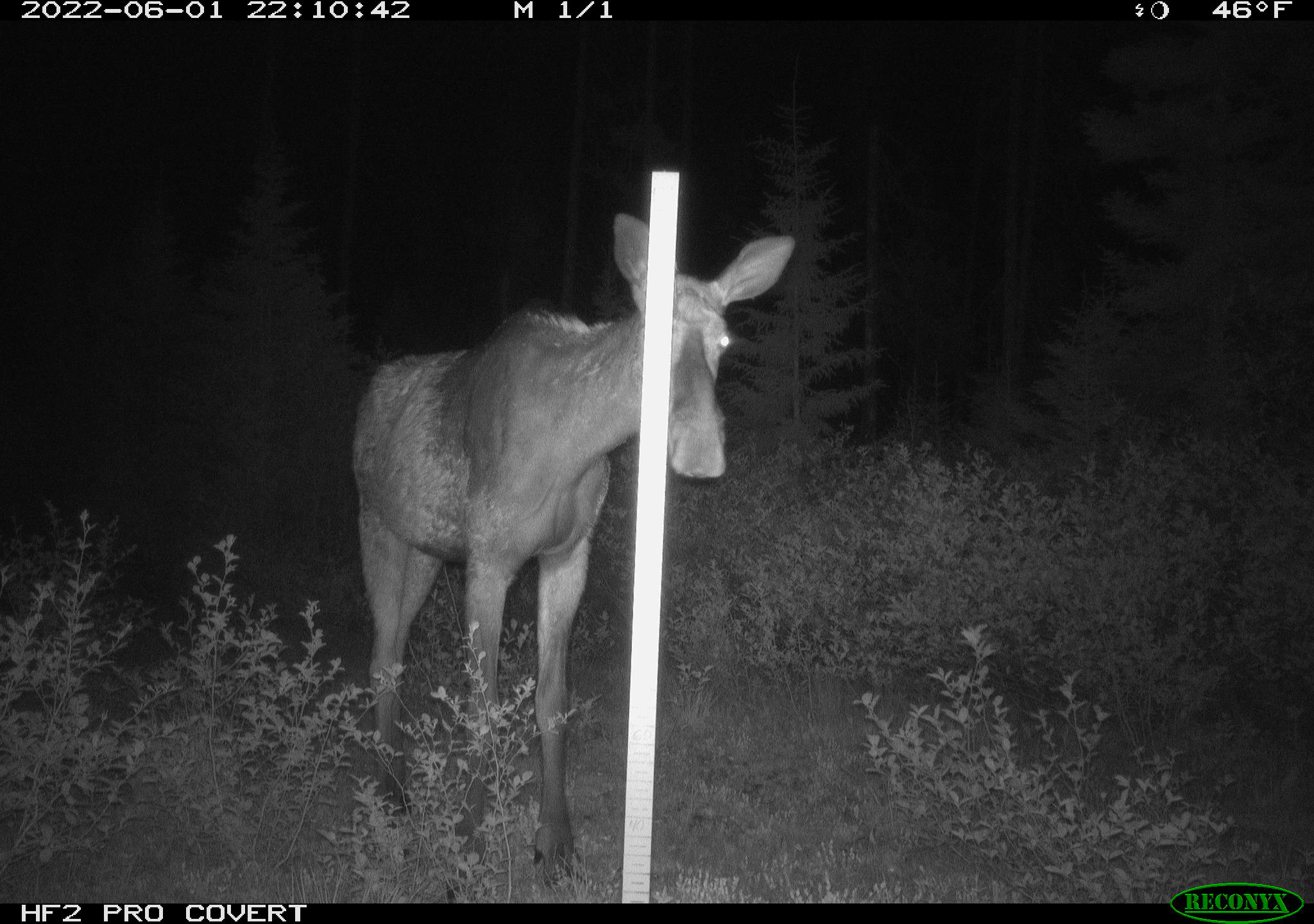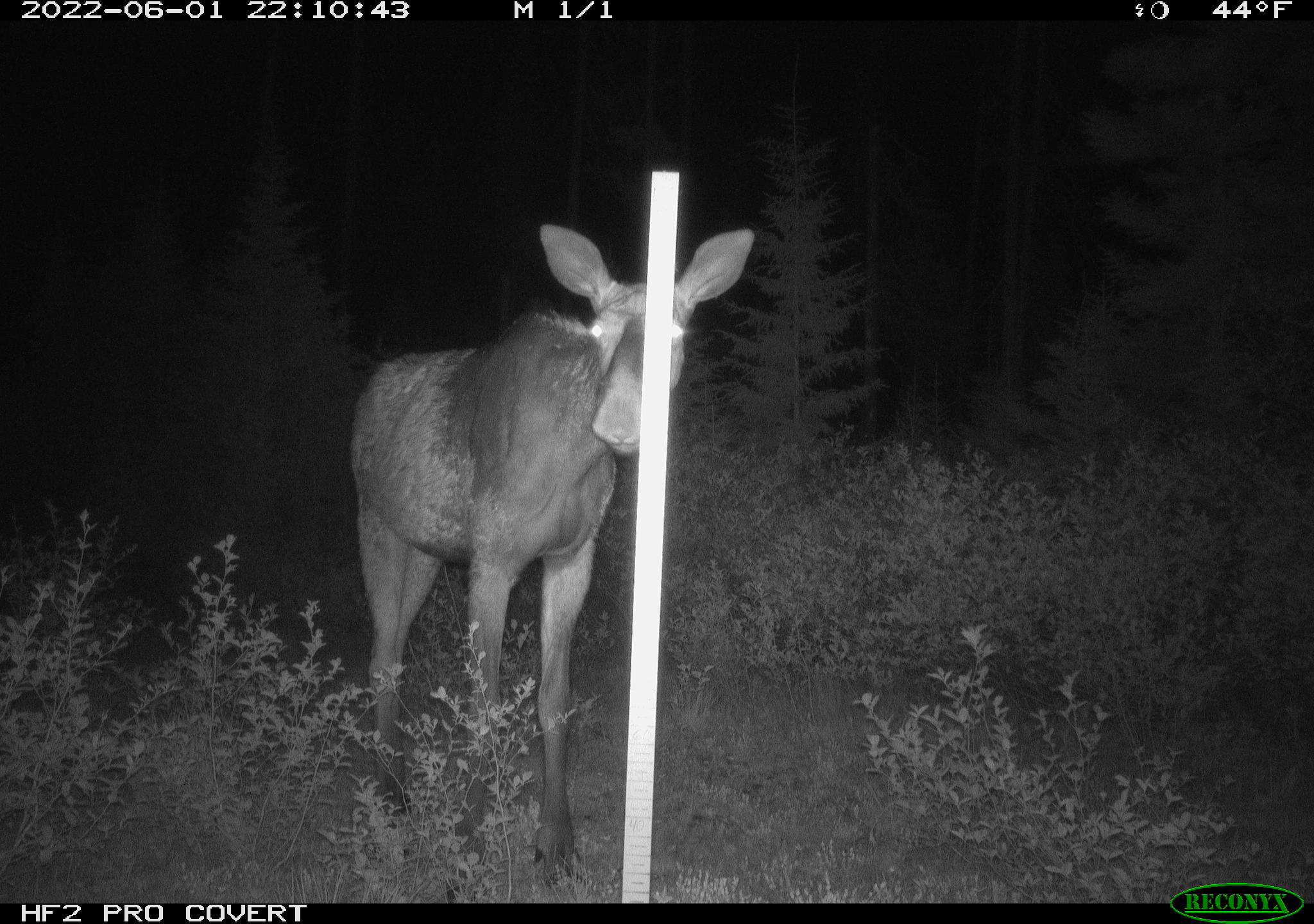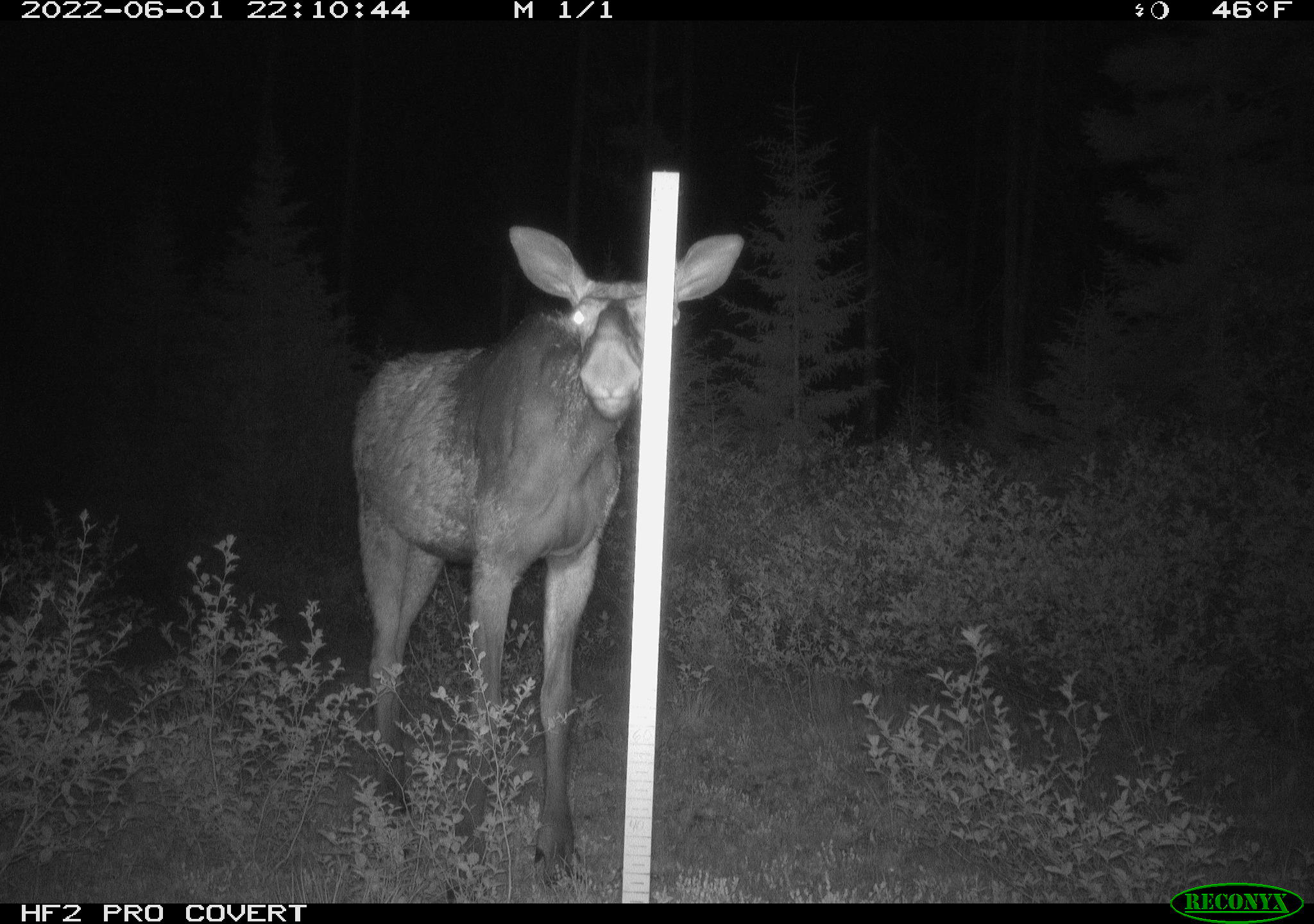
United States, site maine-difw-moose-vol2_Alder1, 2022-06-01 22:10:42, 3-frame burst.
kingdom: Animalia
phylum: Chordata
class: Mammalia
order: Artiodactyla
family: Cervidae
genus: Alces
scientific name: Alces alces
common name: moose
Moose (Alces alces).